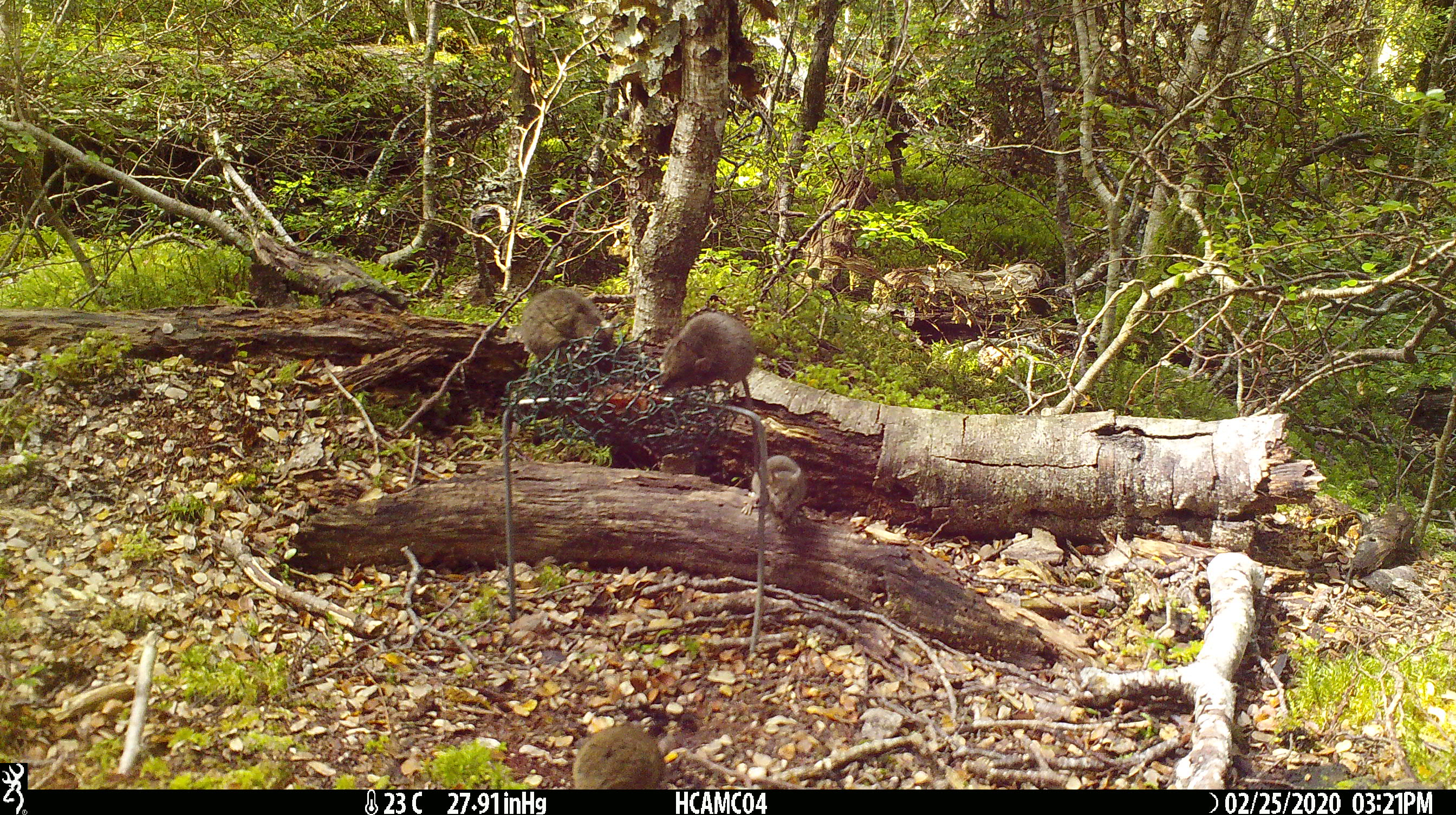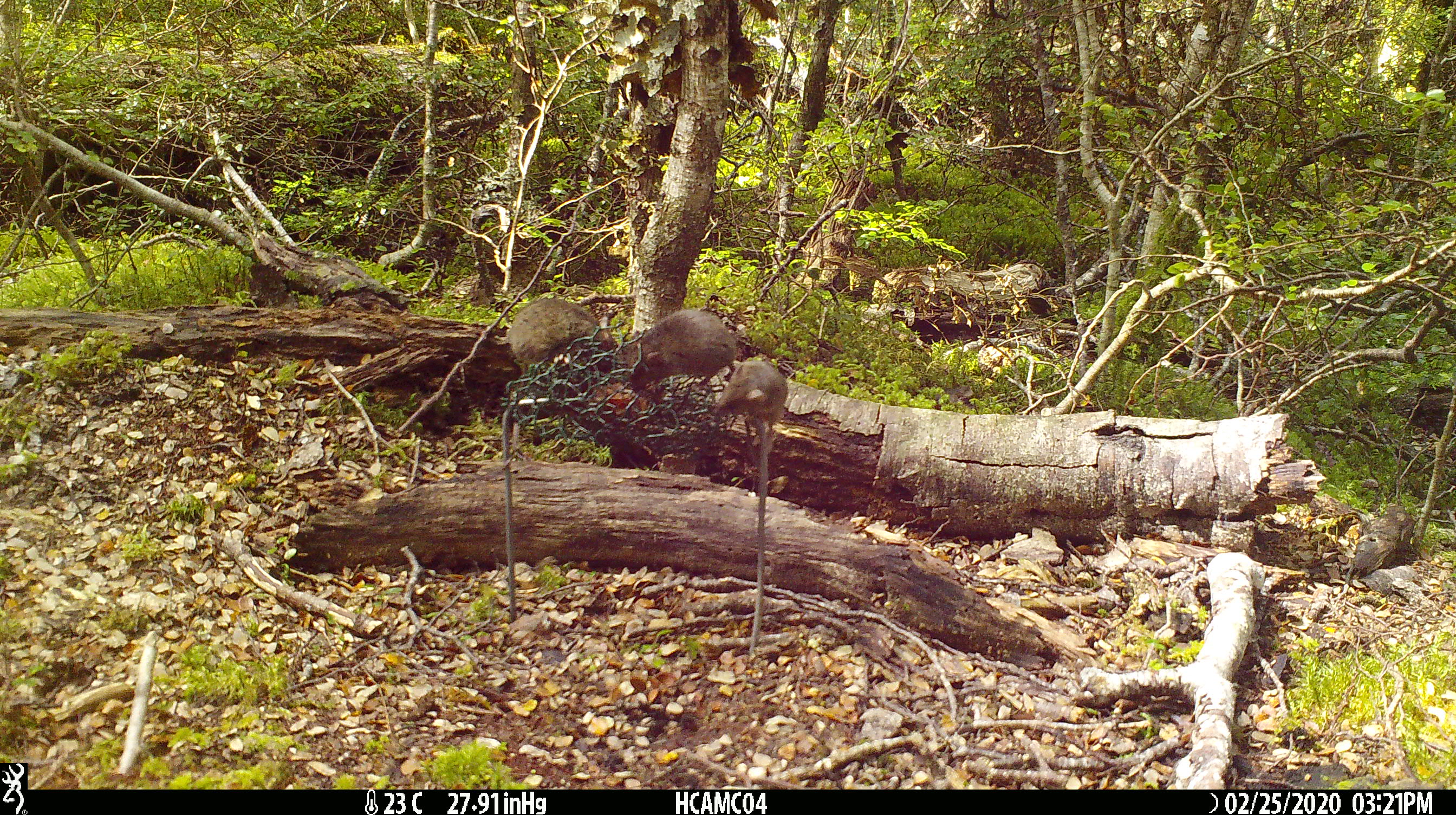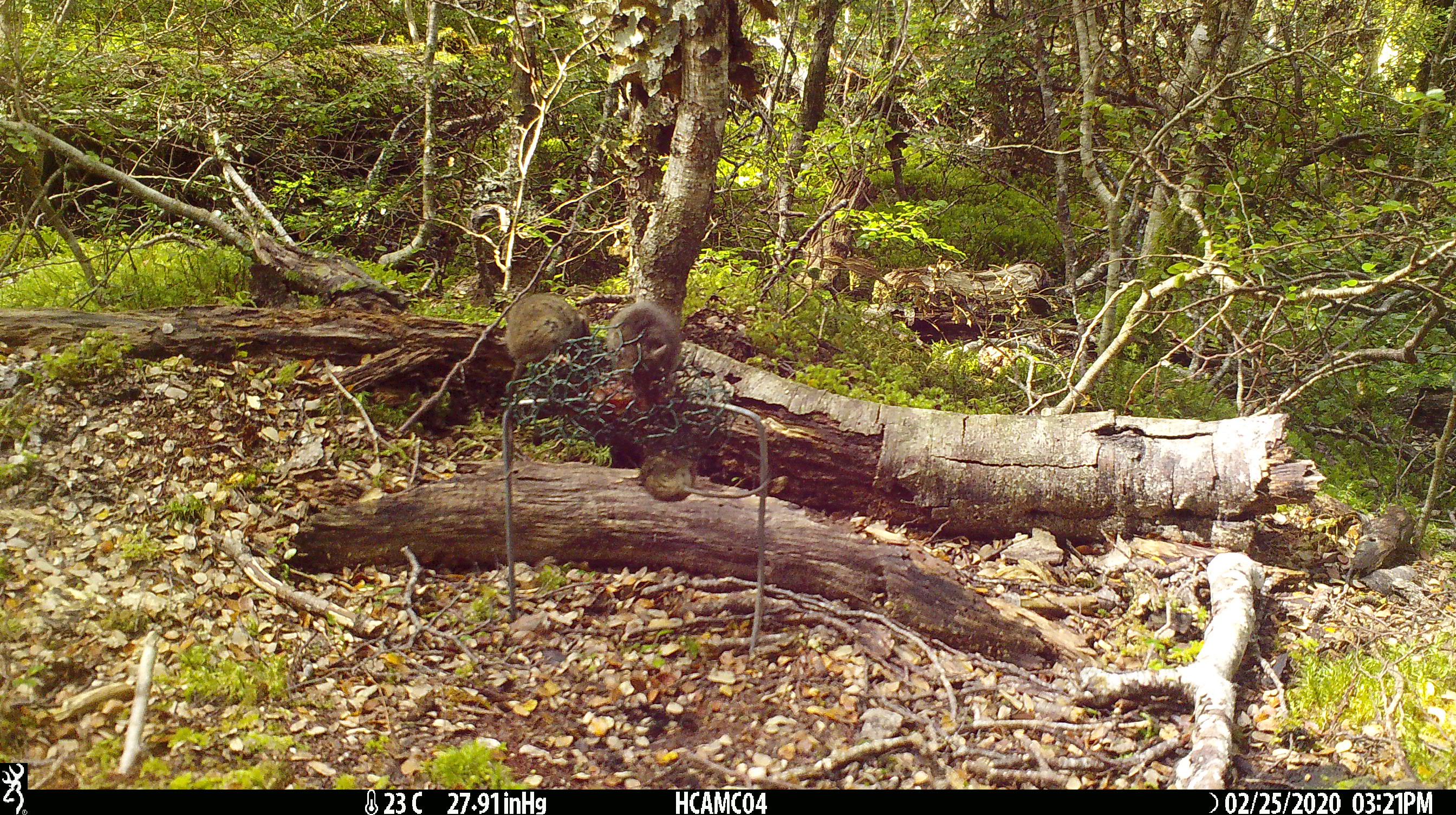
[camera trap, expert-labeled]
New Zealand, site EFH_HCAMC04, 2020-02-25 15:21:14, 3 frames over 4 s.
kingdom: Animalia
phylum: Chordata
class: Mammalia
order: Rodentia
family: Muridae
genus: Mus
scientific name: Mus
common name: mouse